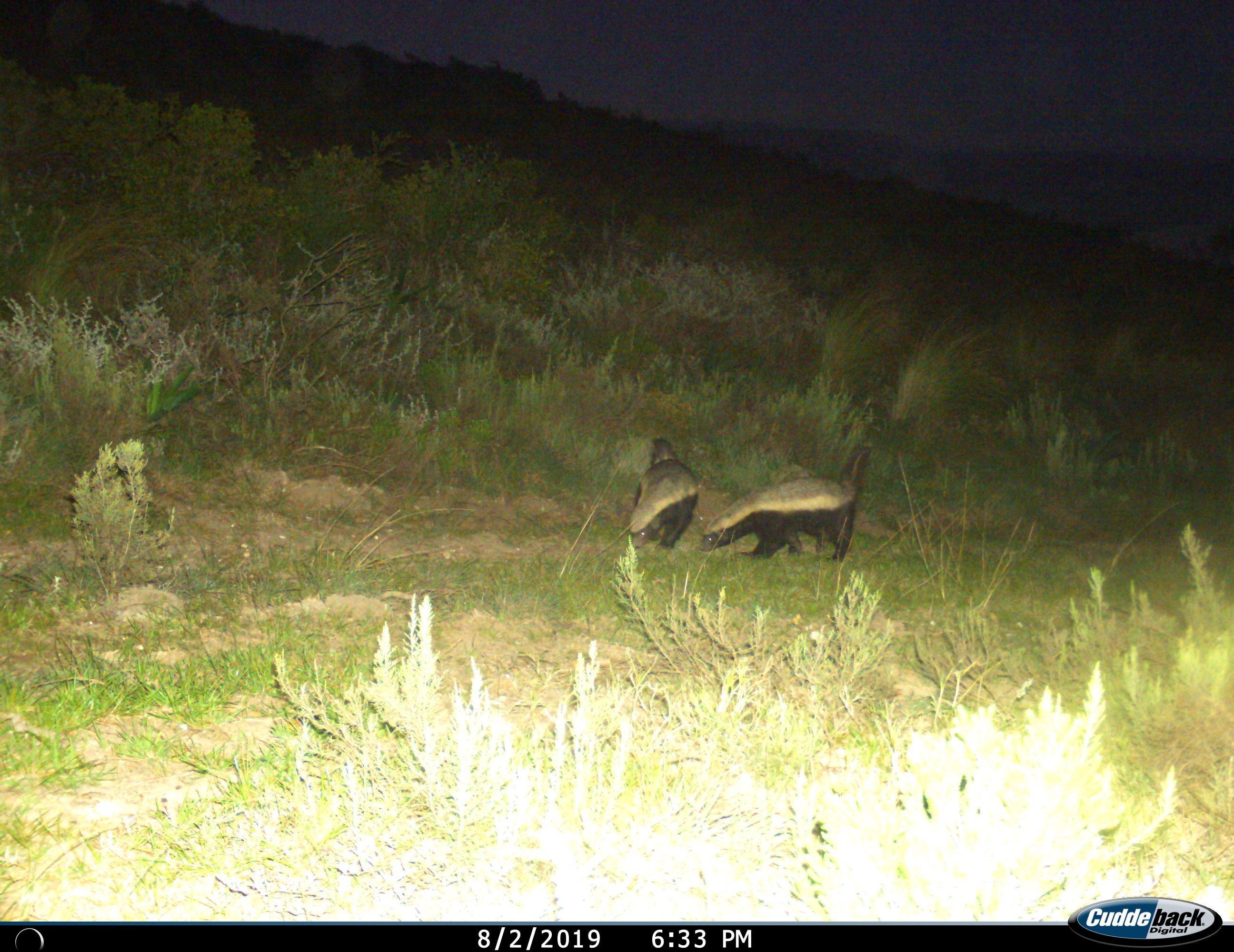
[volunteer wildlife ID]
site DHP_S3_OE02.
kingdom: Animalia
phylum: Chordata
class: Mammalia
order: Carnivora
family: Mustelidae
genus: Mellivora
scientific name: Mellivora capensis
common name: honey badger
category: honeybadger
Honeybadger (honey badger) (Mellivora capensis), count 2. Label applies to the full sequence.